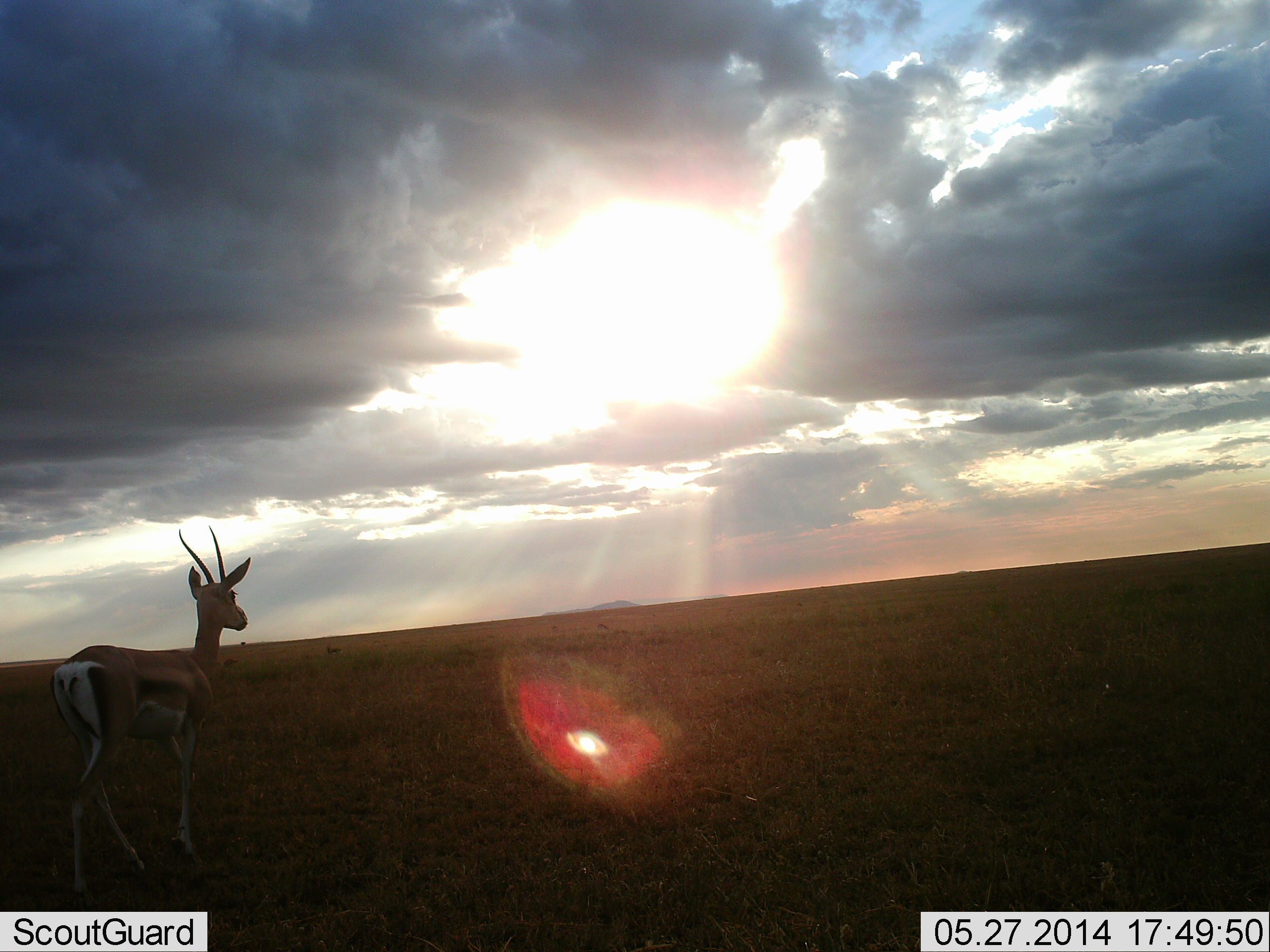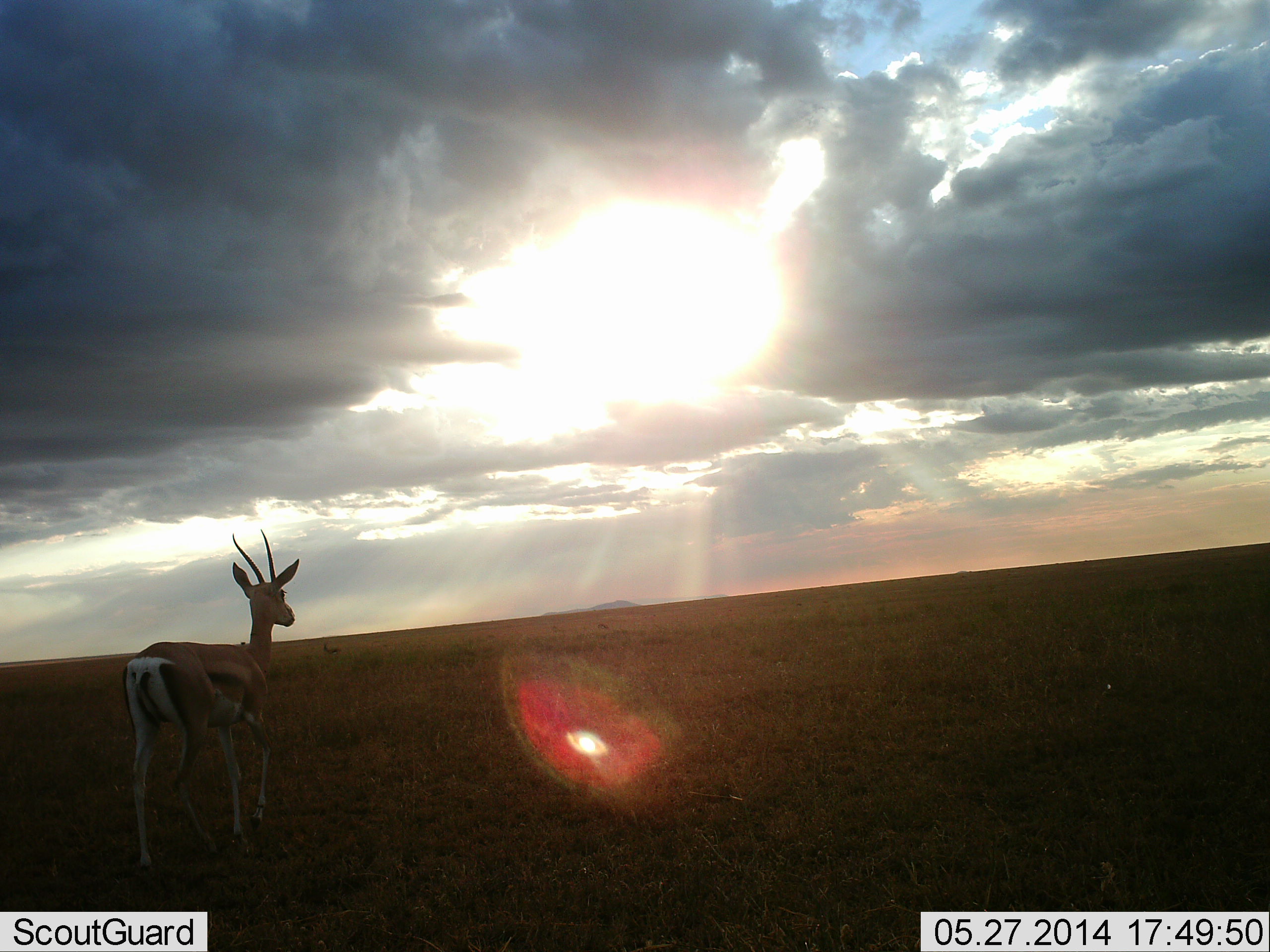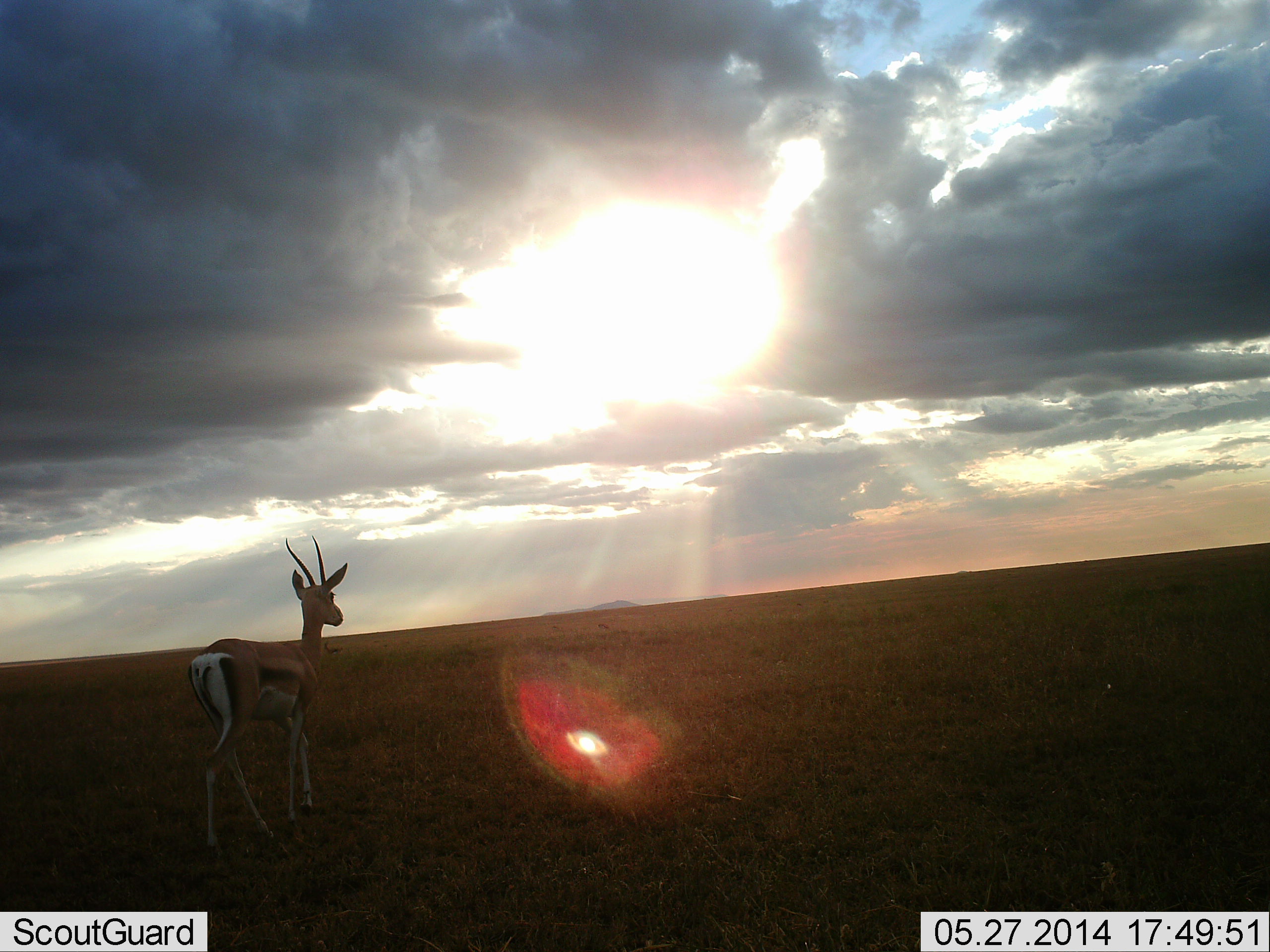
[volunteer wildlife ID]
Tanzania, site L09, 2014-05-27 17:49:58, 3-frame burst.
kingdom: Animalia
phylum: Chordata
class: Mammalia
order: Artiodactyla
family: Bovidae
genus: Eudorcas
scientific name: Eudorcas thomsonii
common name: thomson's gazelle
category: gazellethomsons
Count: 1.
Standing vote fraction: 50%.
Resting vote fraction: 0%.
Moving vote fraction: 80%.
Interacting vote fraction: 0%.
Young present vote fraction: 0%.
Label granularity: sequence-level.